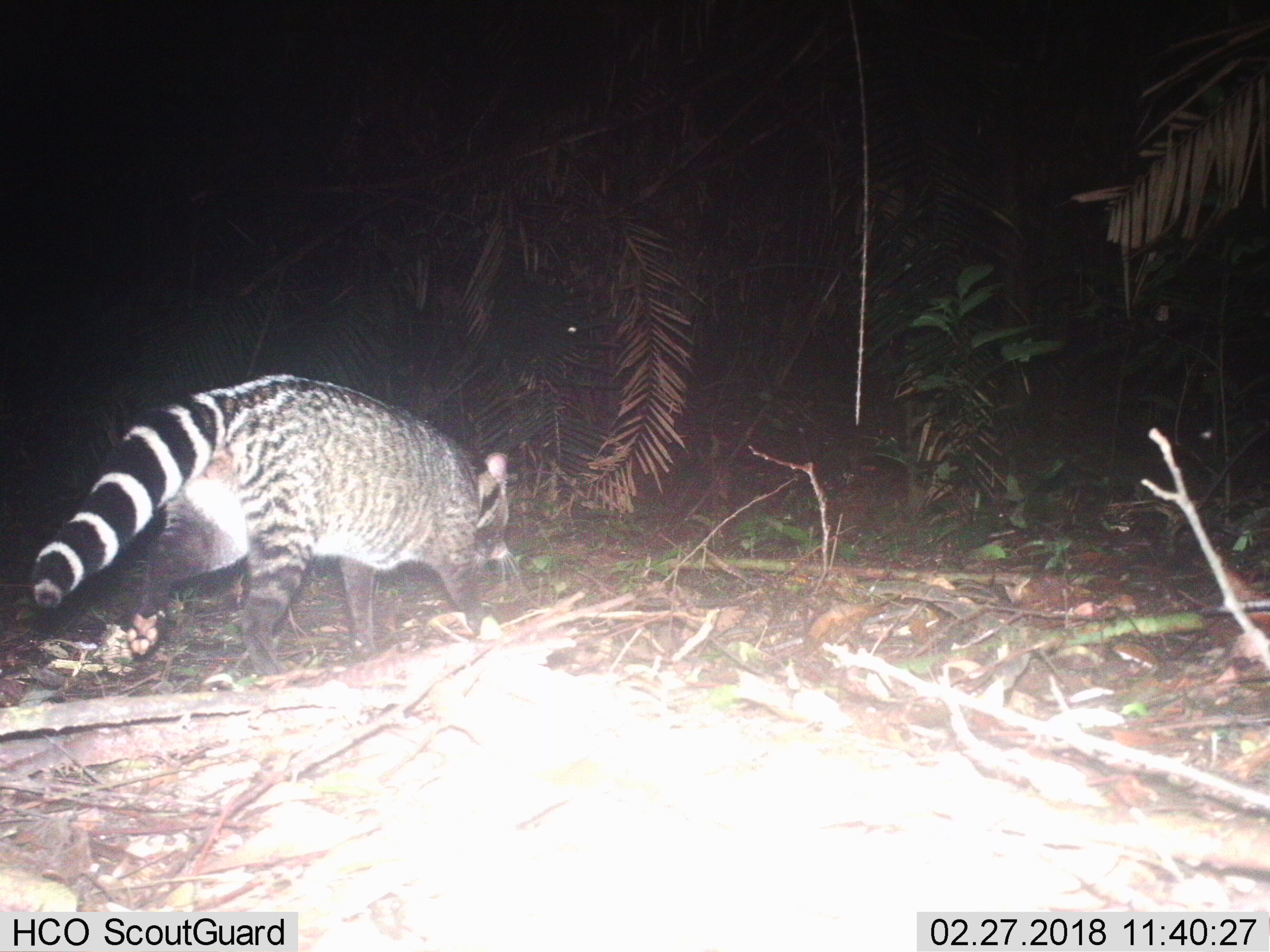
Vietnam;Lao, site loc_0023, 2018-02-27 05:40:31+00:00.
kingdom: Animalia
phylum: Chordata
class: Mammalia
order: Carnivora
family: Viverridae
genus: Viverra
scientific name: Viverra zibetha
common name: large indian civet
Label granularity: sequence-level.